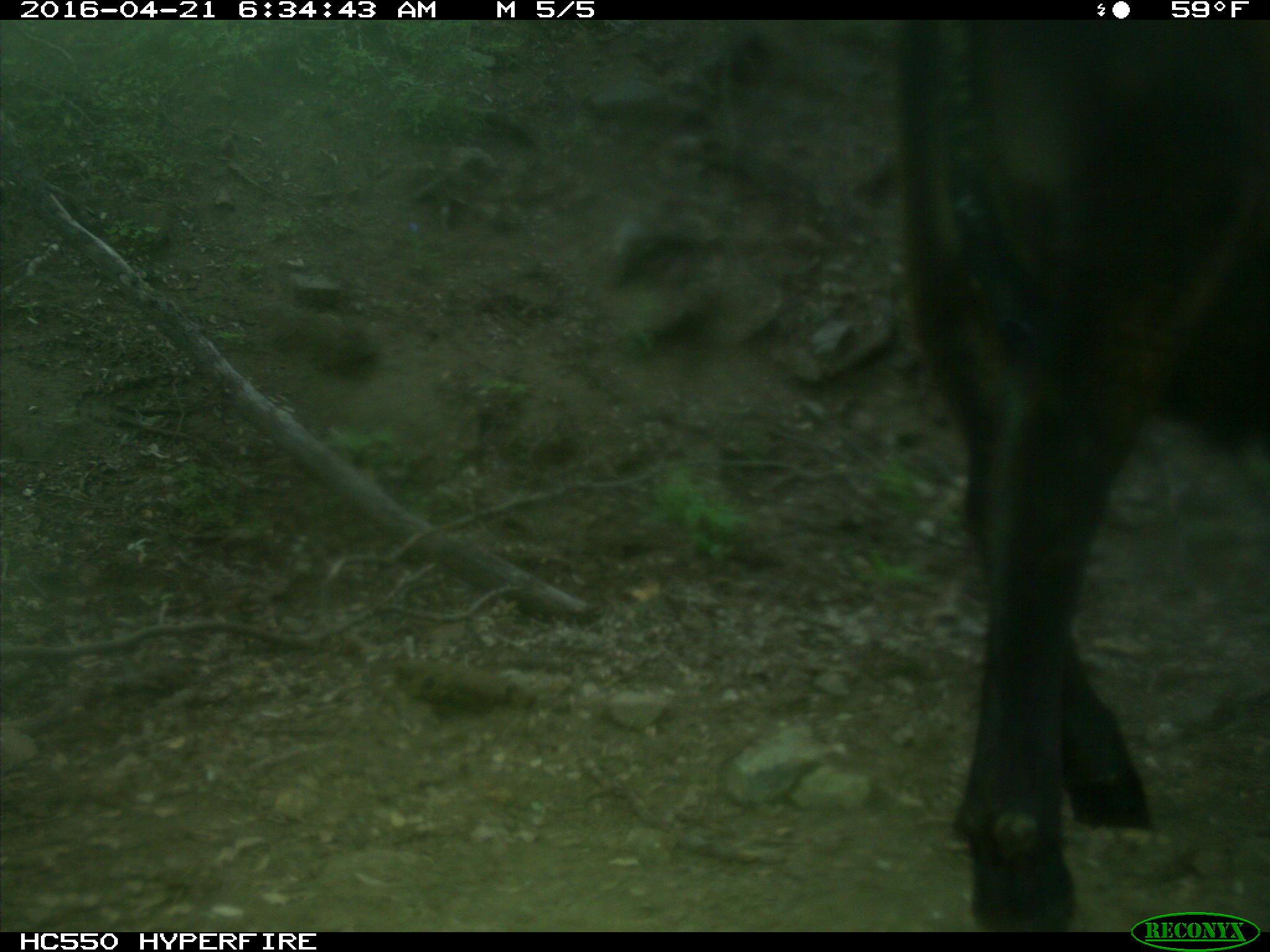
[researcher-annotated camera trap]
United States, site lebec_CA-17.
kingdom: Animalia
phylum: Chordata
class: Mammalia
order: Artiodactyla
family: Bovidae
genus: Bos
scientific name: Bos taurus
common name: domestic cow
Bos taurus (domestic cow).